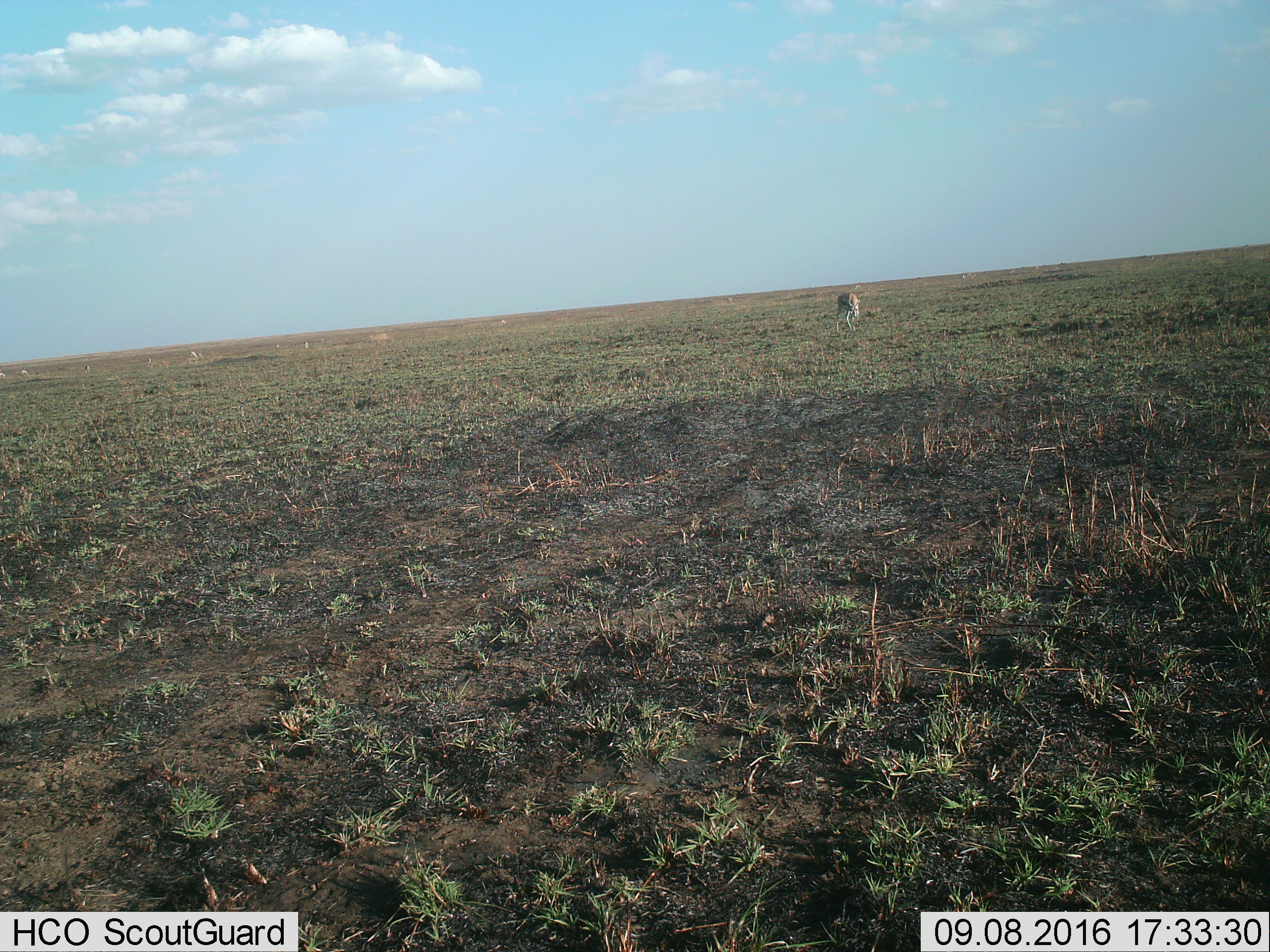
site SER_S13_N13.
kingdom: Animalia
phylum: Chordata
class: Mammalia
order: Artiodactyla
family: Bovidae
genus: Eudorcas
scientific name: Eudorcas thomsonii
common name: thomson's gazelle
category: gazellethomsons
Gazellethomsons (thomson's gazelle) (Eudorcas thomsonii), count 1. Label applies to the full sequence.